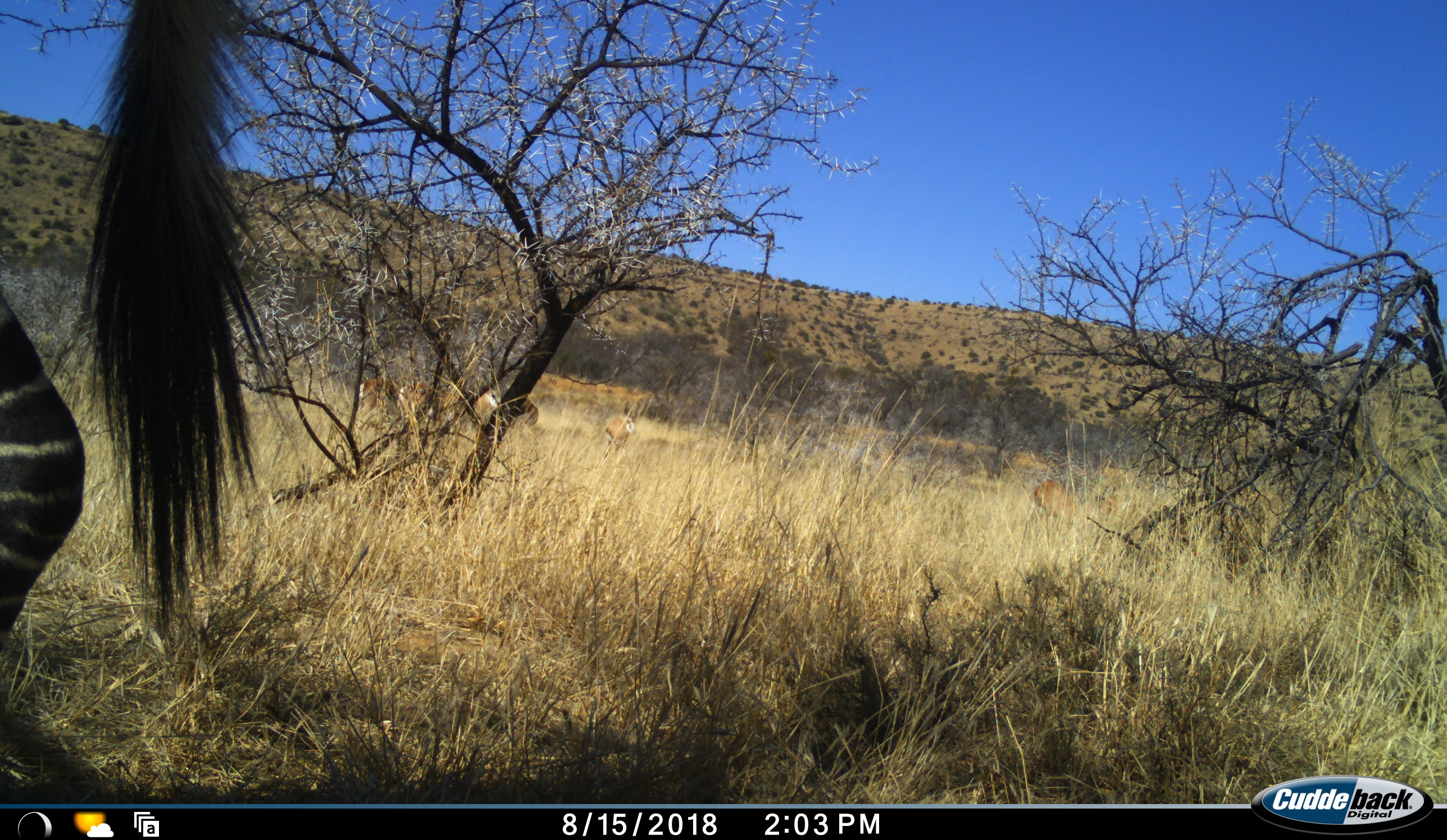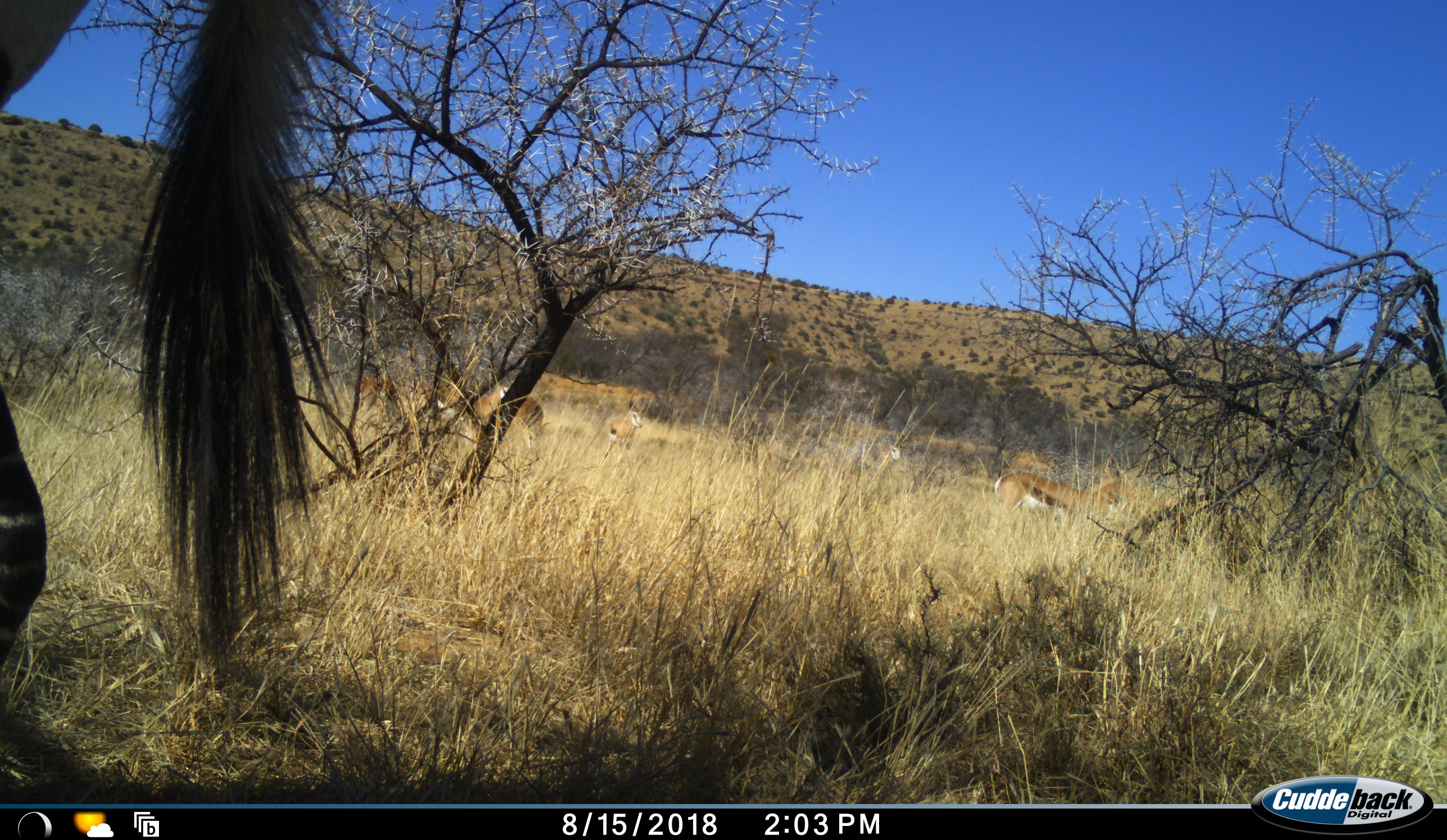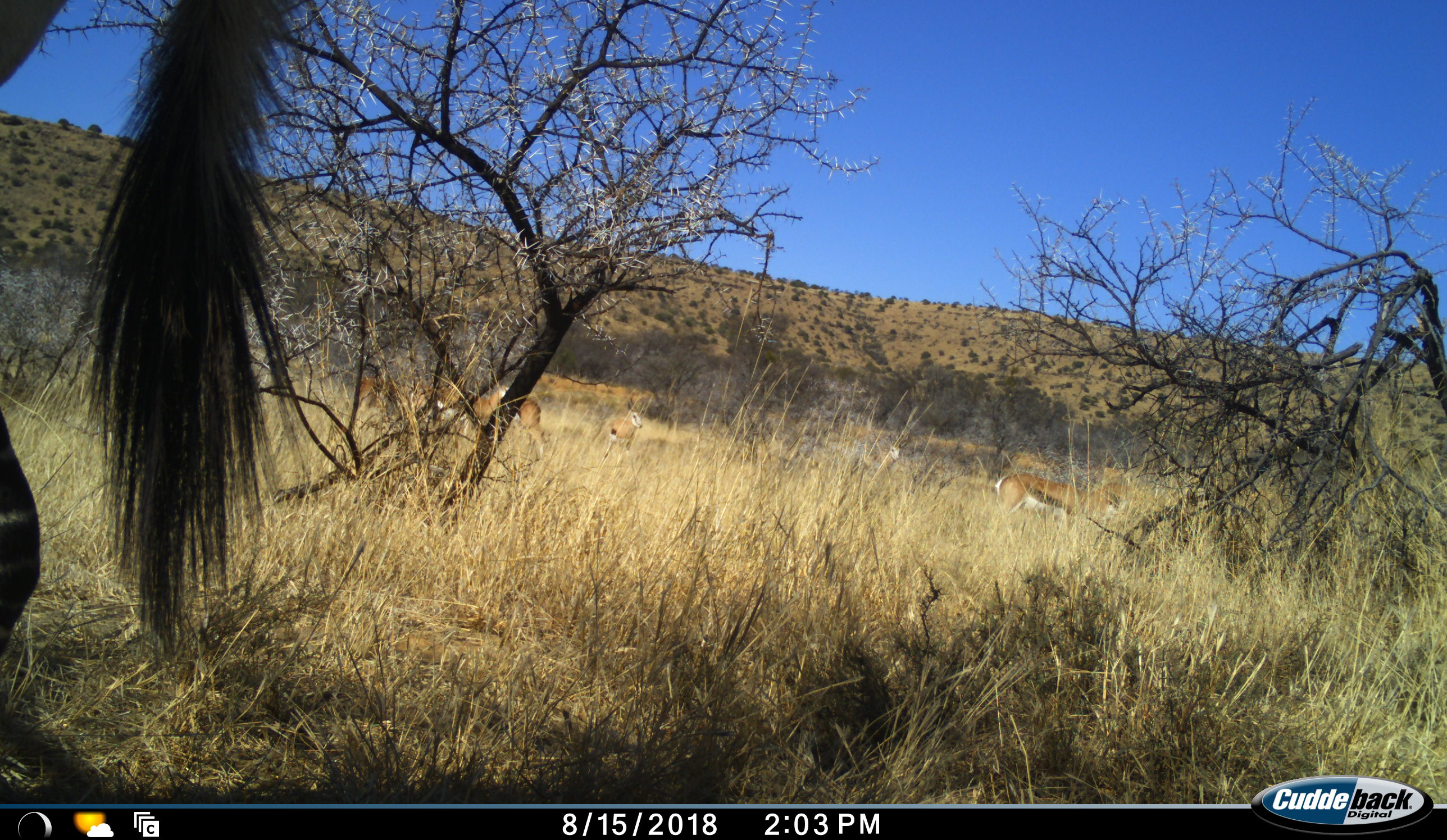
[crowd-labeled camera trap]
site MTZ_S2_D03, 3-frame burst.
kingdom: Animalia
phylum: Chordata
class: Mammalia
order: Artiodactyla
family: Bovidae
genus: Antidorcas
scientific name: Antidorcas marsupialis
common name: springbok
Springbok (Antidorcas marsupialis), count 6. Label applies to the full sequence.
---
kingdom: Animalia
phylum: Chordata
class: Mammalia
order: Perissodactyla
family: Equidae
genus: Equus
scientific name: Equus zebra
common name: mountain zebra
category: zebramountain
Zebramountain (mountain zebra) (Equus zebra), count 1. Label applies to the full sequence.